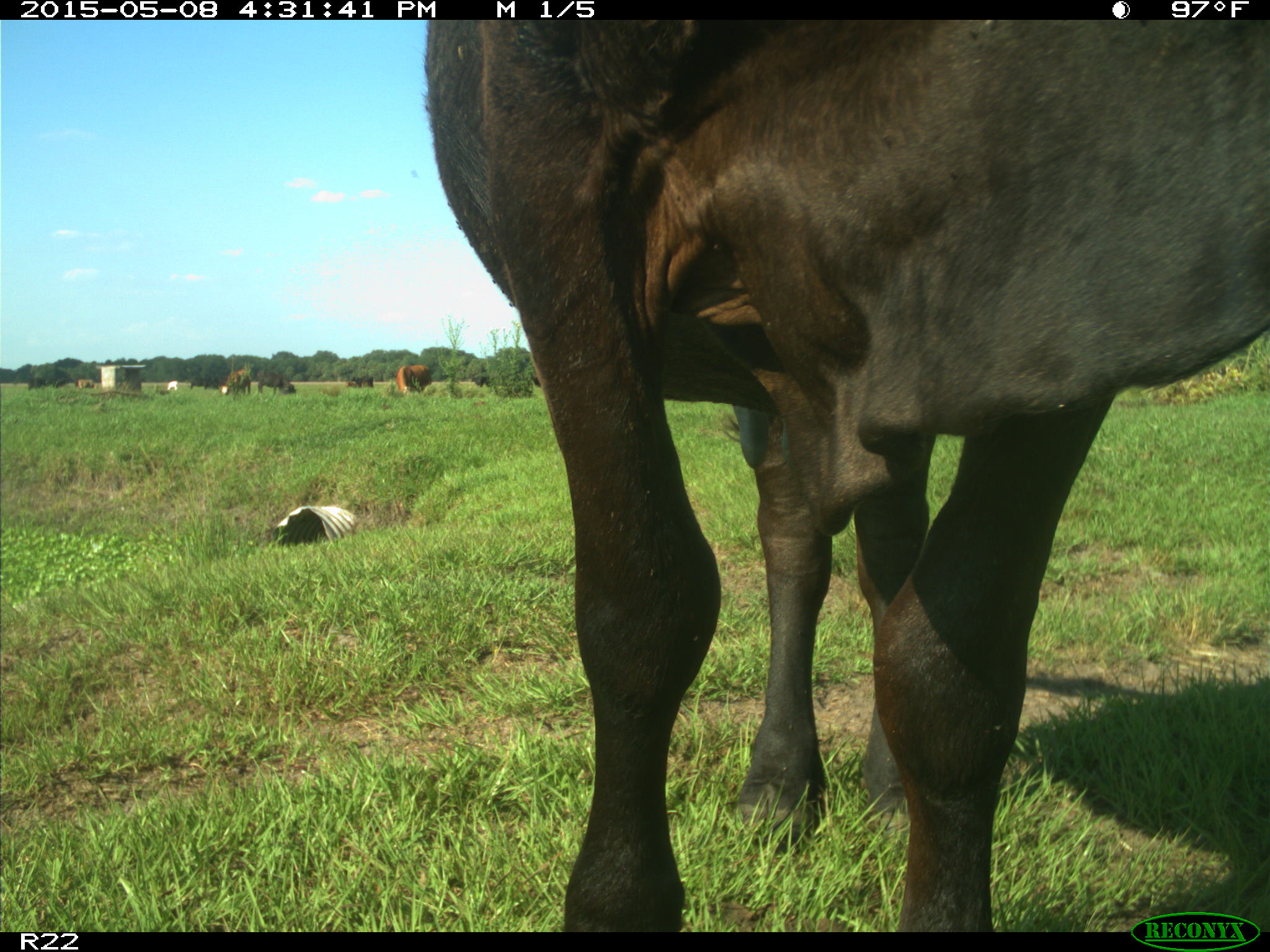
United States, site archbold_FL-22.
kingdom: Animalia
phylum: Chordata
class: Mammalia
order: Artiodactyla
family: Bovidae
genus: Bos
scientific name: Bos taurus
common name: domestic cow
Bos taurus (domestic cow).